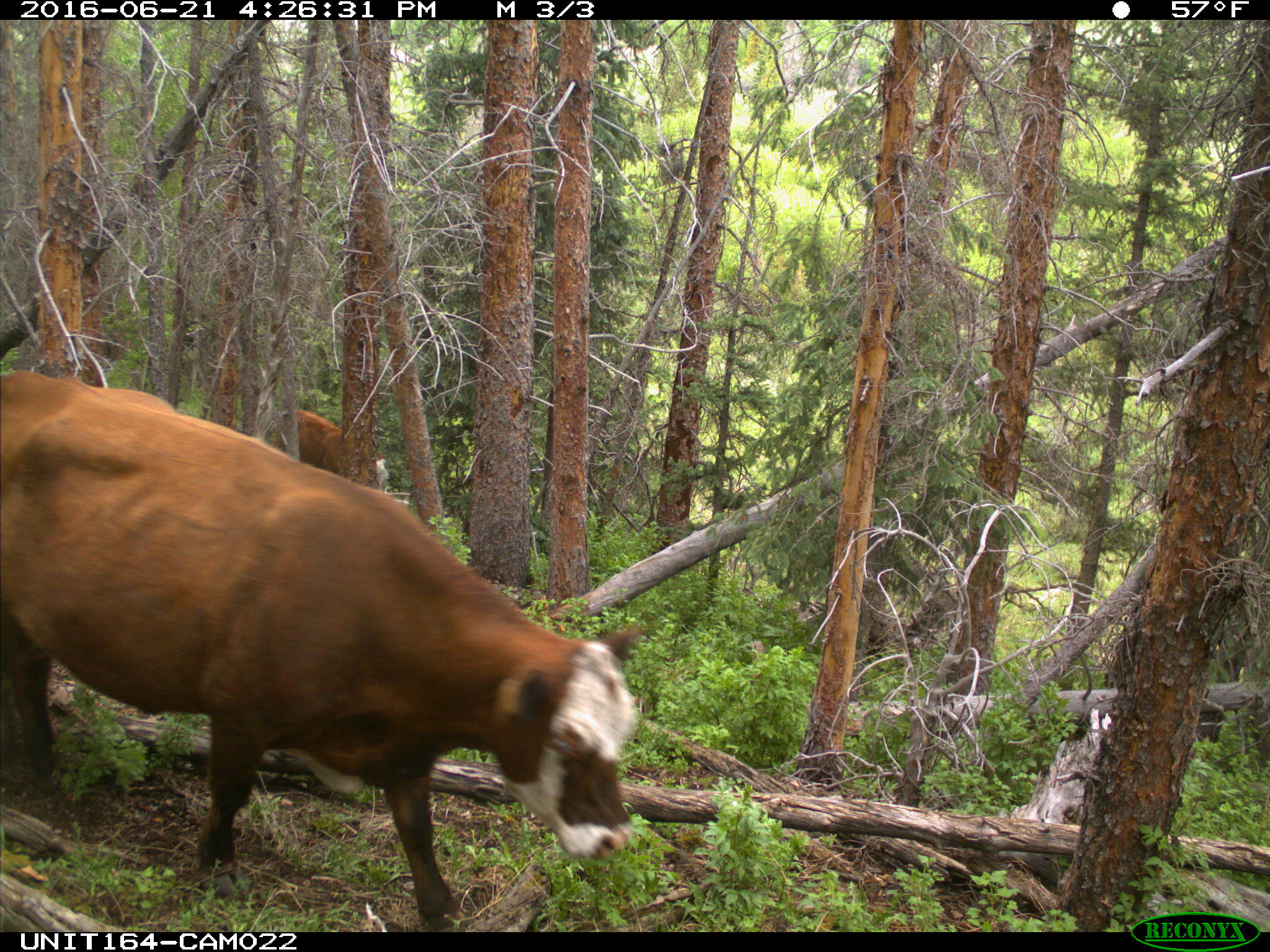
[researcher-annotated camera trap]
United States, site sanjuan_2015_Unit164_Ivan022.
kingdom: Animalia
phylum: Chordata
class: Mammalia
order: Artiodactyla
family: Bovidae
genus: Bos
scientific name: Bos taurus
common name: domestic cow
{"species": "Bos taurus (domestic cow)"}